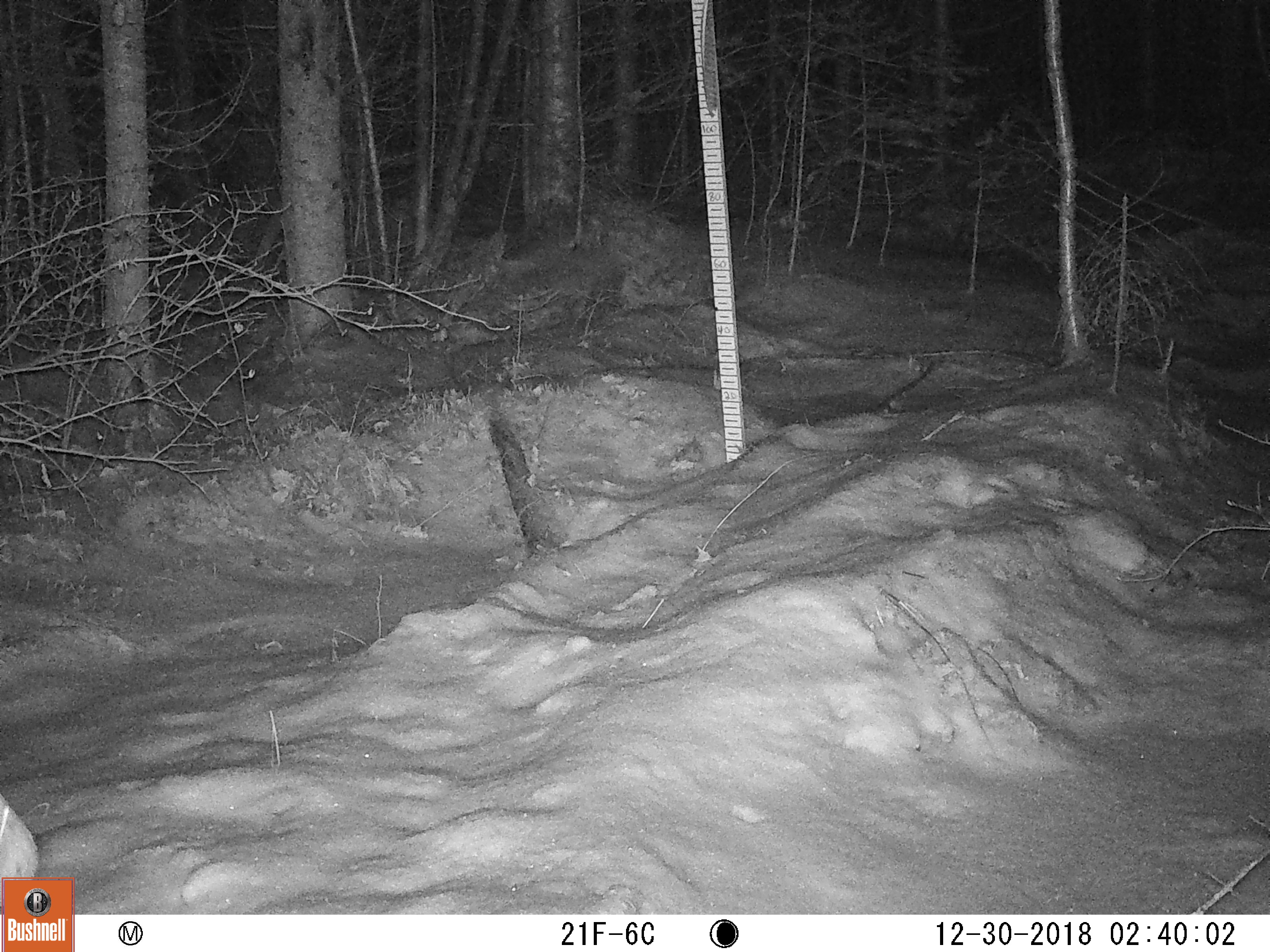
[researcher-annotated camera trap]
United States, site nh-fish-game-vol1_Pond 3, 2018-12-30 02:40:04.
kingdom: Animalia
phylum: Chordata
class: Mammalia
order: Lagomorpha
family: Leporidae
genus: Lepus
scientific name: Lepus americanus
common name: snowshoe hare